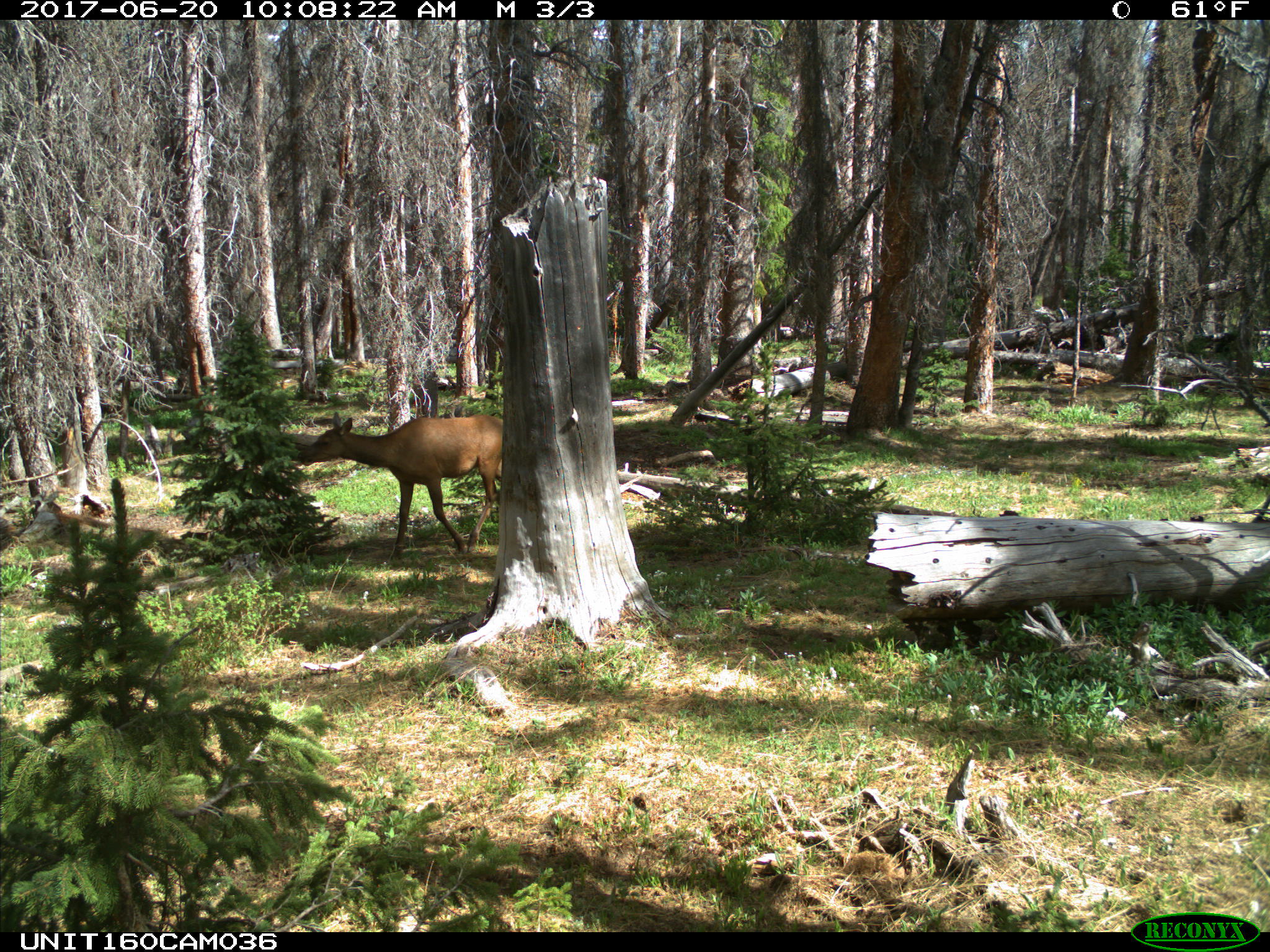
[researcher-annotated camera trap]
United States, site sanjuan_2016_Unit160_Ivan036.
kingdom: Animalia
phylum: Chordata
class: Mammalia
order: Artiodactyla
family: Cervidae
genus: Cervus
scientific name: Cervus elaphus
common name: red deer